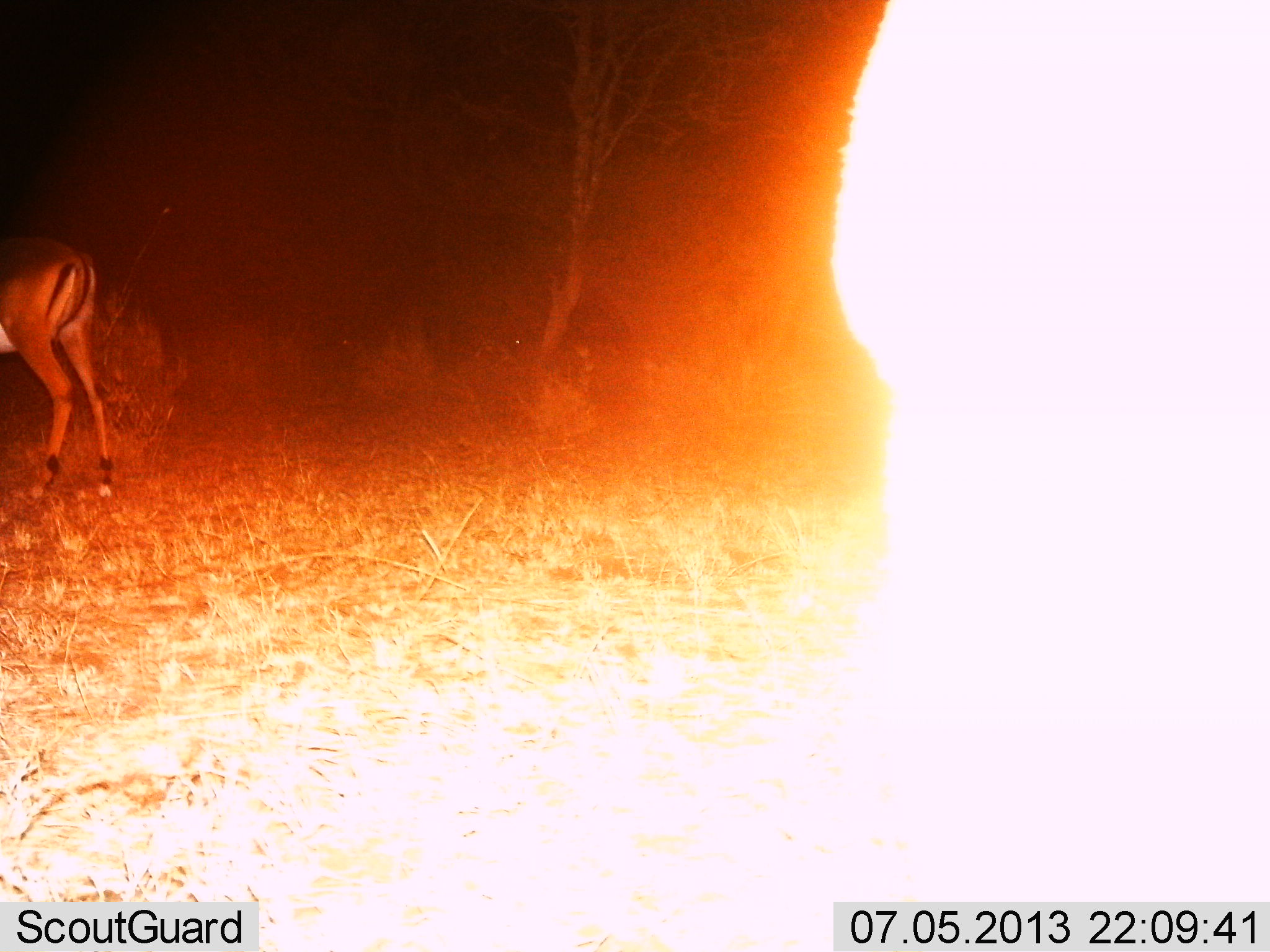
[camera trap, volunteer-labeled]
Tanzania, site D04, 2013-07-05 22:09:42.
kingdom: Animalia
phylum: Chordata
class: Mammalia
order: Artiodactyla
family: Bovidae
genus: Aepyceros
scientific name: Aepyceros melampus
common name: impala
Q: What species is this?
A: Impala (Aepyceros melampus).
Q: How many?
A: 2.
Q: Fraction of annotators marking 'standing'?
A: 100%.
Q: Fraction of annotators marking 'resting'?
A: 0%.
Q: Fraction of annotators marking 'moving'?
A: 0%.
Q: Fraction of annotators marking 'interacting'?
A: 0%.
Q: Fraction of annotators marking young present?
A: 0%.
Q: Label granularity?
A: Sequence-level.